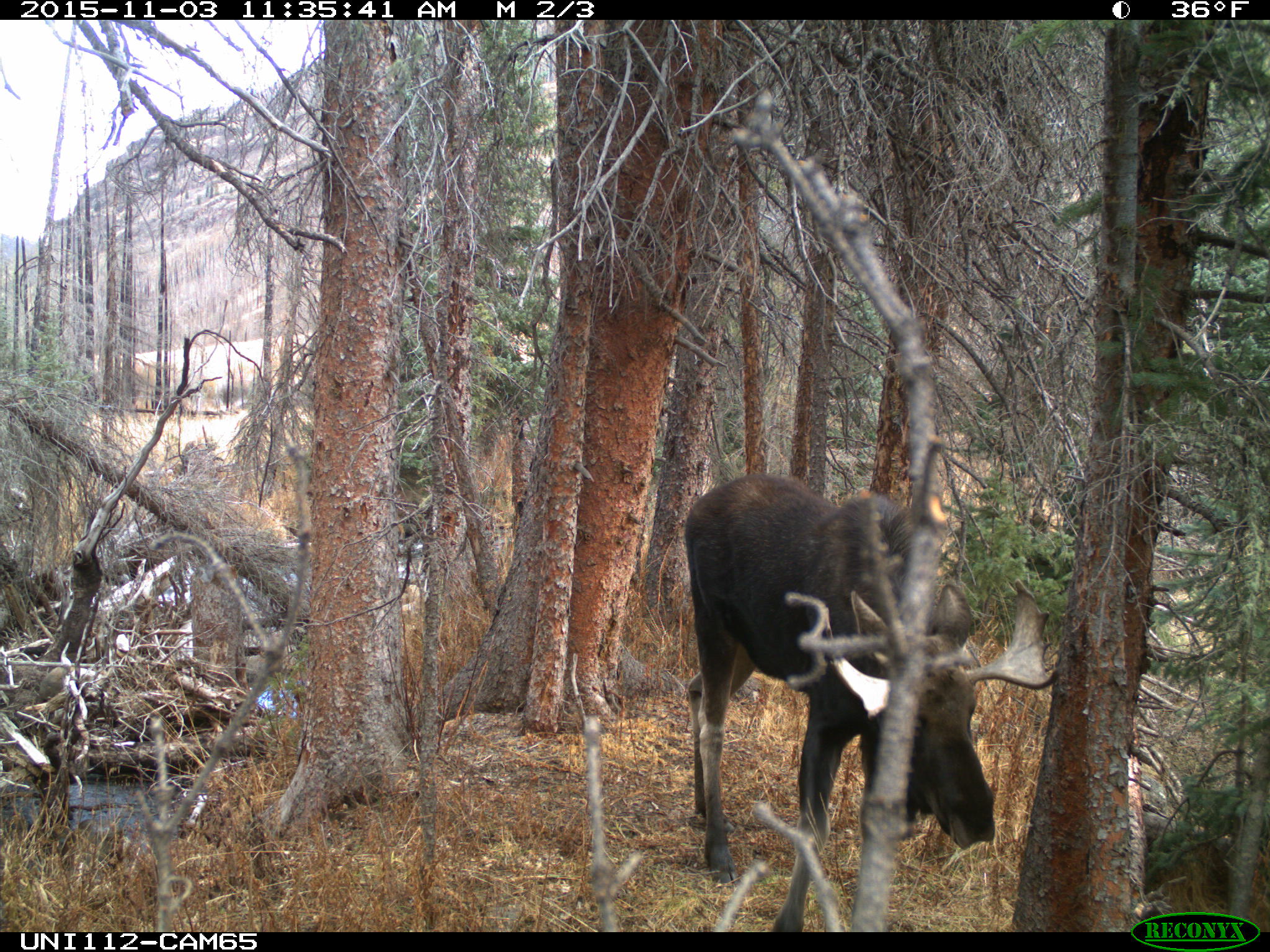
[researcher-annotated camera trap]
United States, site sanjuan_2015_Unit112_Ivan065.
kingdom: Animalia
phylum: Chordata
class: Mammalia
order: Artiodactyla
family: Cervidae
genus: Alces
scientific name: Alces alces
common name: moose